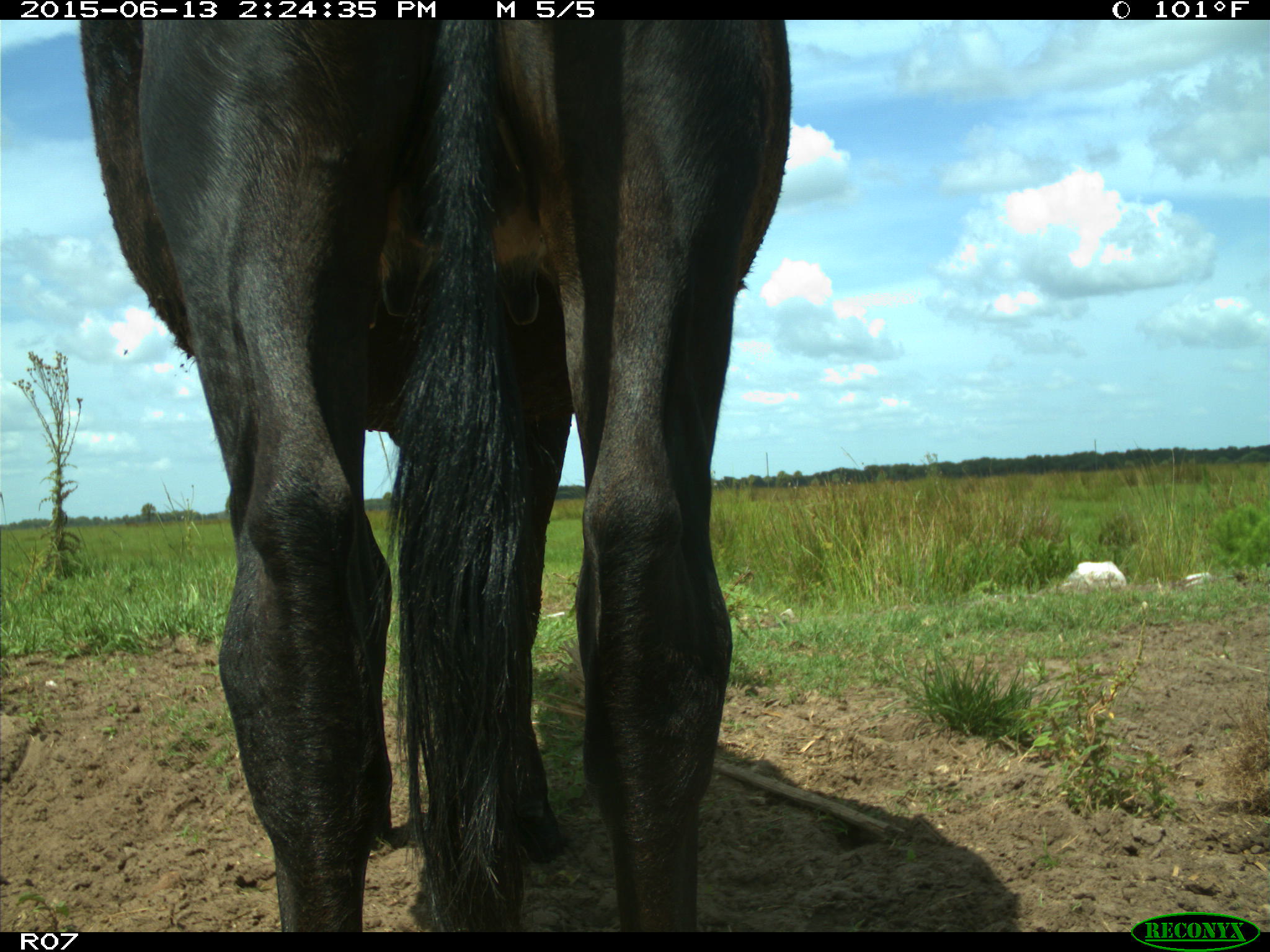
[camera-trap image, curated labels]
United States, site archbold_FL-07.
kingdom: Animalia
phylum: Chordata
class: Mammalia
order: Artiodactyla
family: Bovidae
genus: Bos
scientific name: Bos taurus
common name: domestic cow